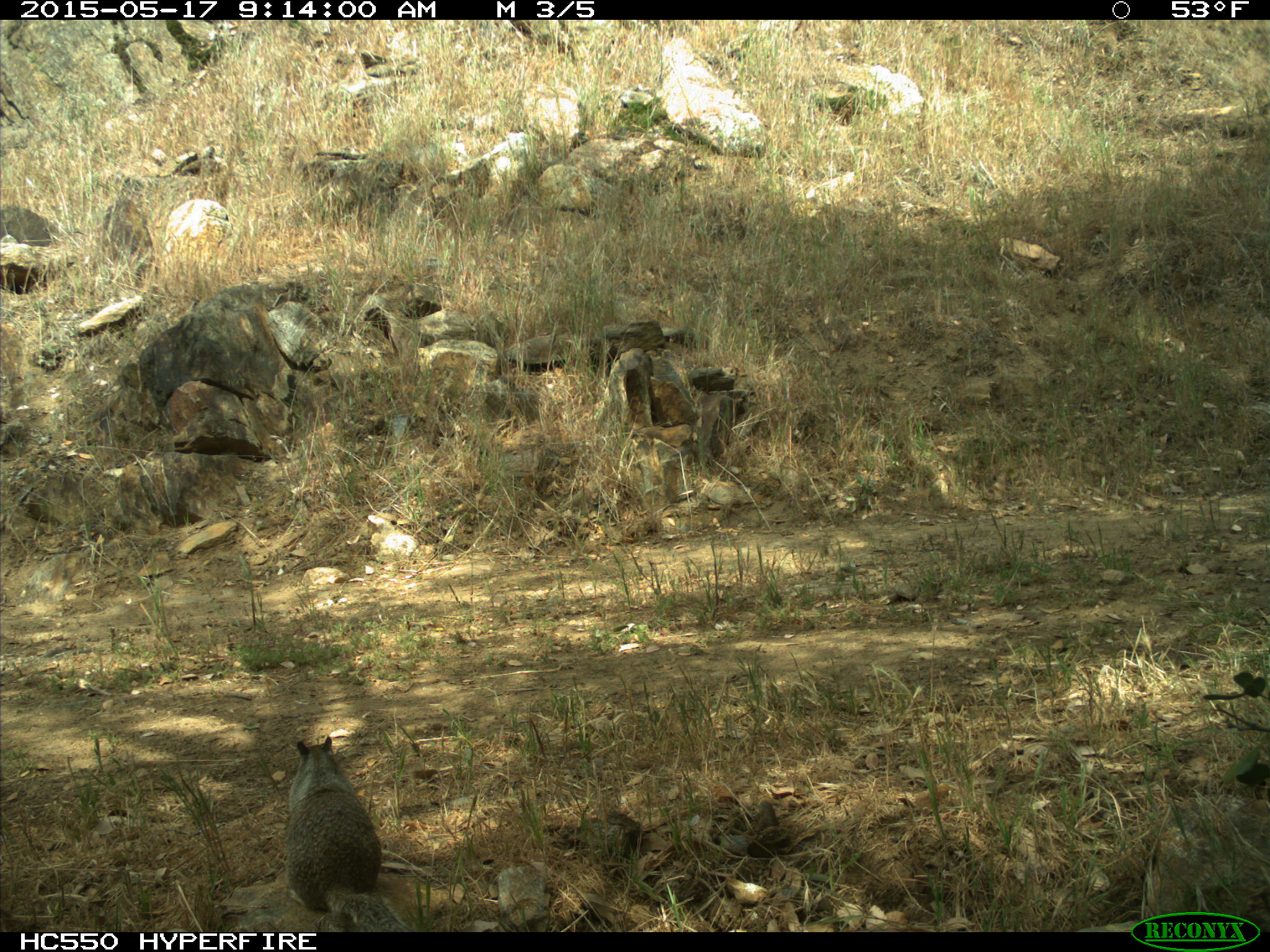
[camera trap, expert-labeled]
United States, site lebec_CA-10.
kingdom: Animalia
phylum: Chordata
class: Mammalia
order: Rodentia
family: Sciuridae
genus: Otospermophilus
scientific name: Otospermophilus beecheyi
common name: california ground squirrel